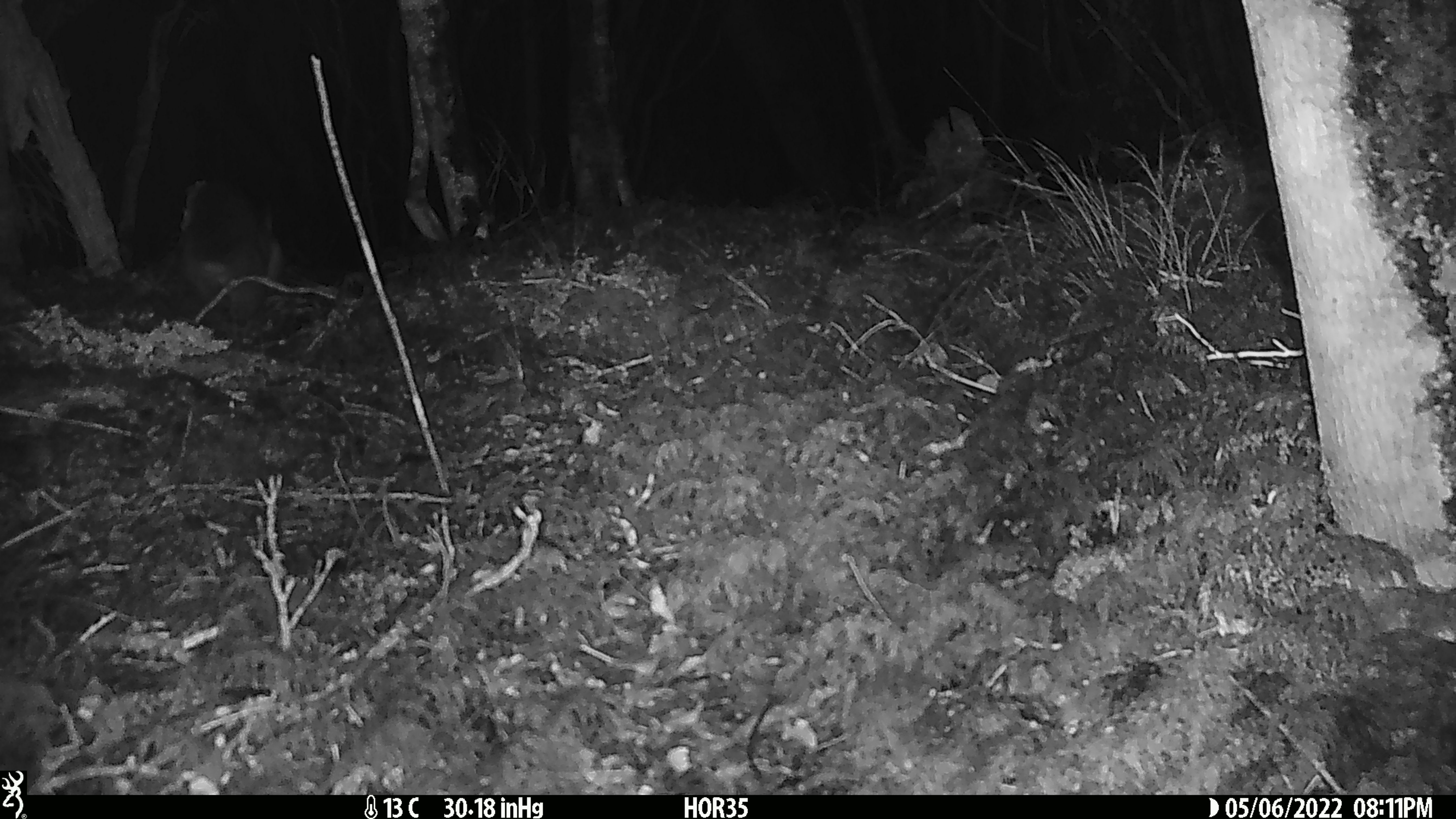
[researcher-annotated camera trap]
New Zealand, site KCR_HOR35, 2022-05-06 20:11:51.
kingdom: Animalia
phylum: Chordata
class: Mammalia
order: Diprotodontia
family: Phalangeridae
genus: Trichosurus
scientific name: Trichosurus vulpecula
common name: common brushtail possum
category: possum